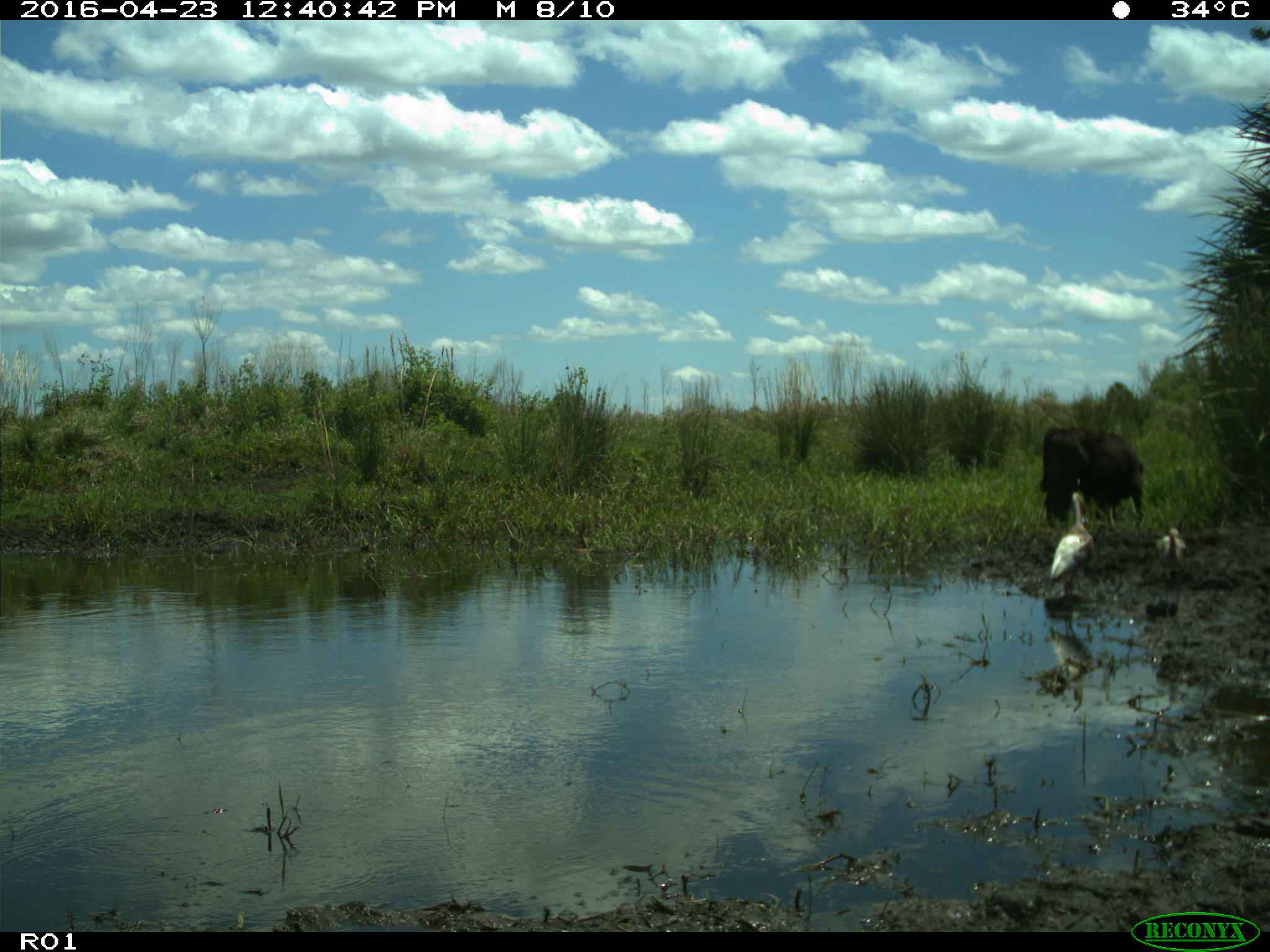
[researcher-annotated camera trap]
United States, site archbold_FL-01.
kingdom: Animalia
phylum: Chordata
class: Mammalia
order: Artiodactyla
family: Bovidae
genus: Bos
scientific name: Bos taurus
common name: domestic cow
Bos taurus (domestic cow).